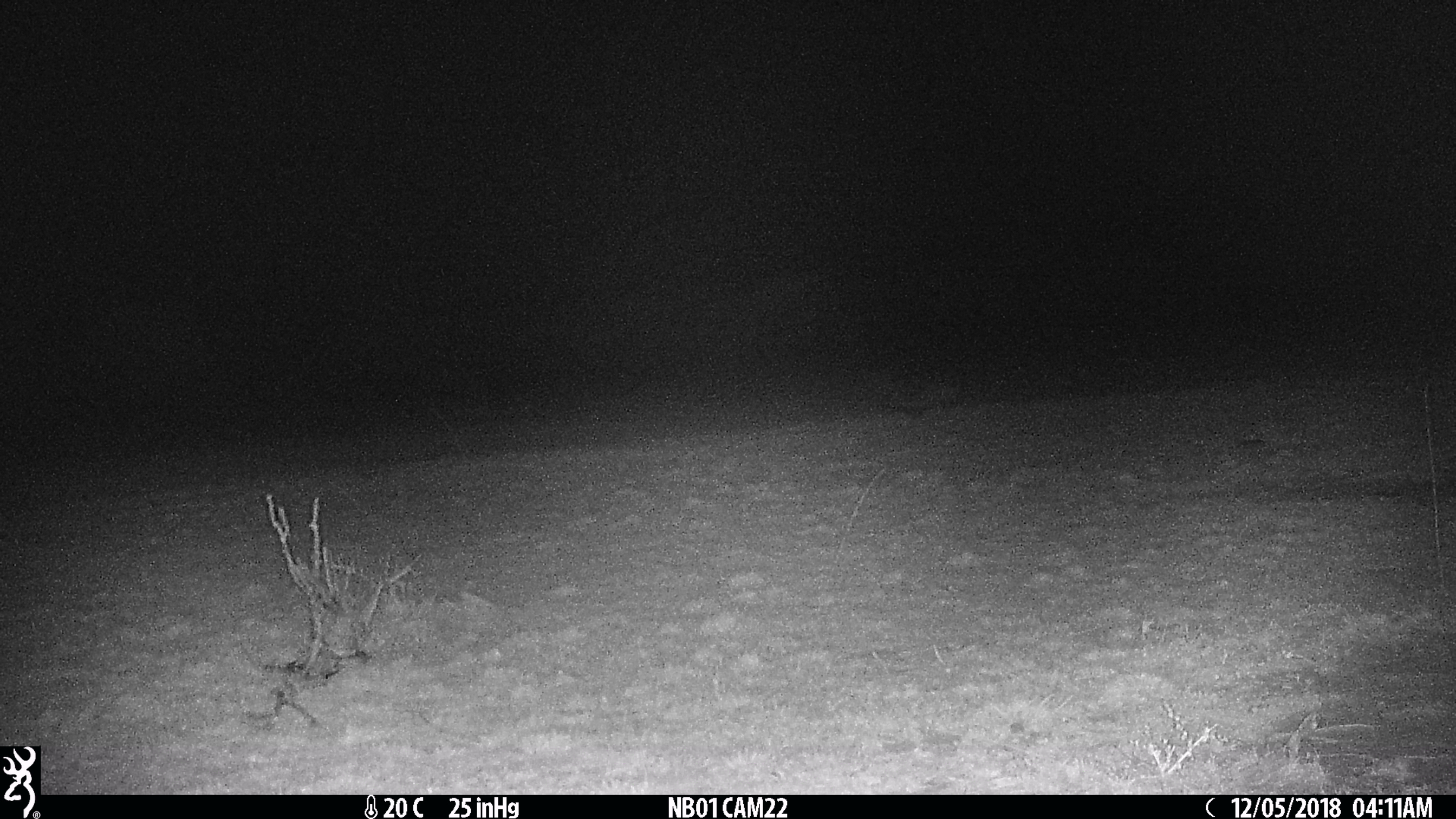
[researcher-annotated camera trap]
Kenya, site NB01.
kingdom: Animalia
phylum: Chordata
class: Mammalia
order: Lagomorpha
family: Leporidae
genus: Lepus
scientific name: Lepus capensis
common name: cape hare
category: hare